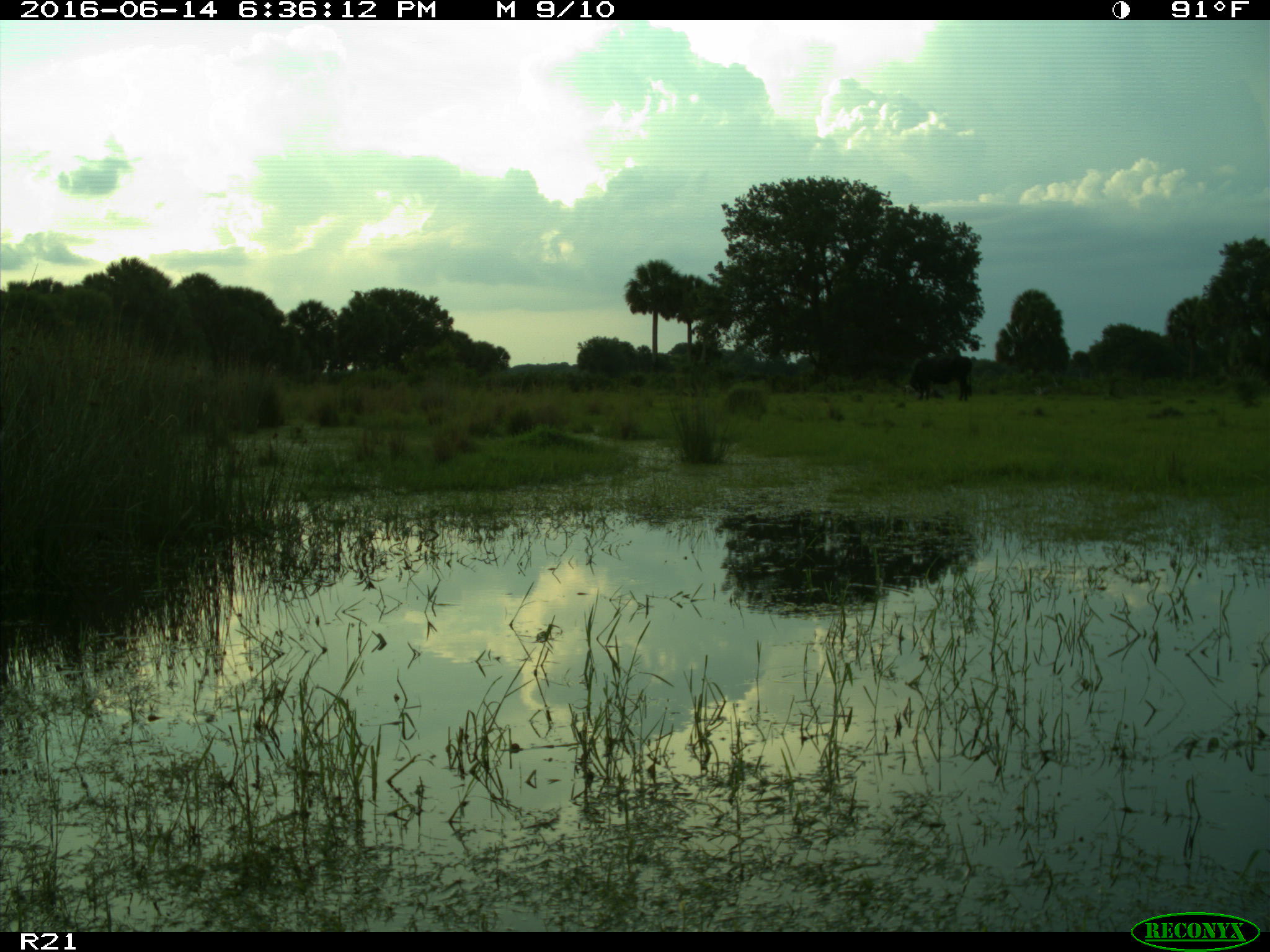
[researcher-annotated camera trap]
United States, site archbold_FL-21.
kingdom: Animalia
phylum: Chordata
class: Mammalia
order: Artiodactyla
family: Bovidae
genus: Bos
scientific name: Bos taurus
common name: domestic cow